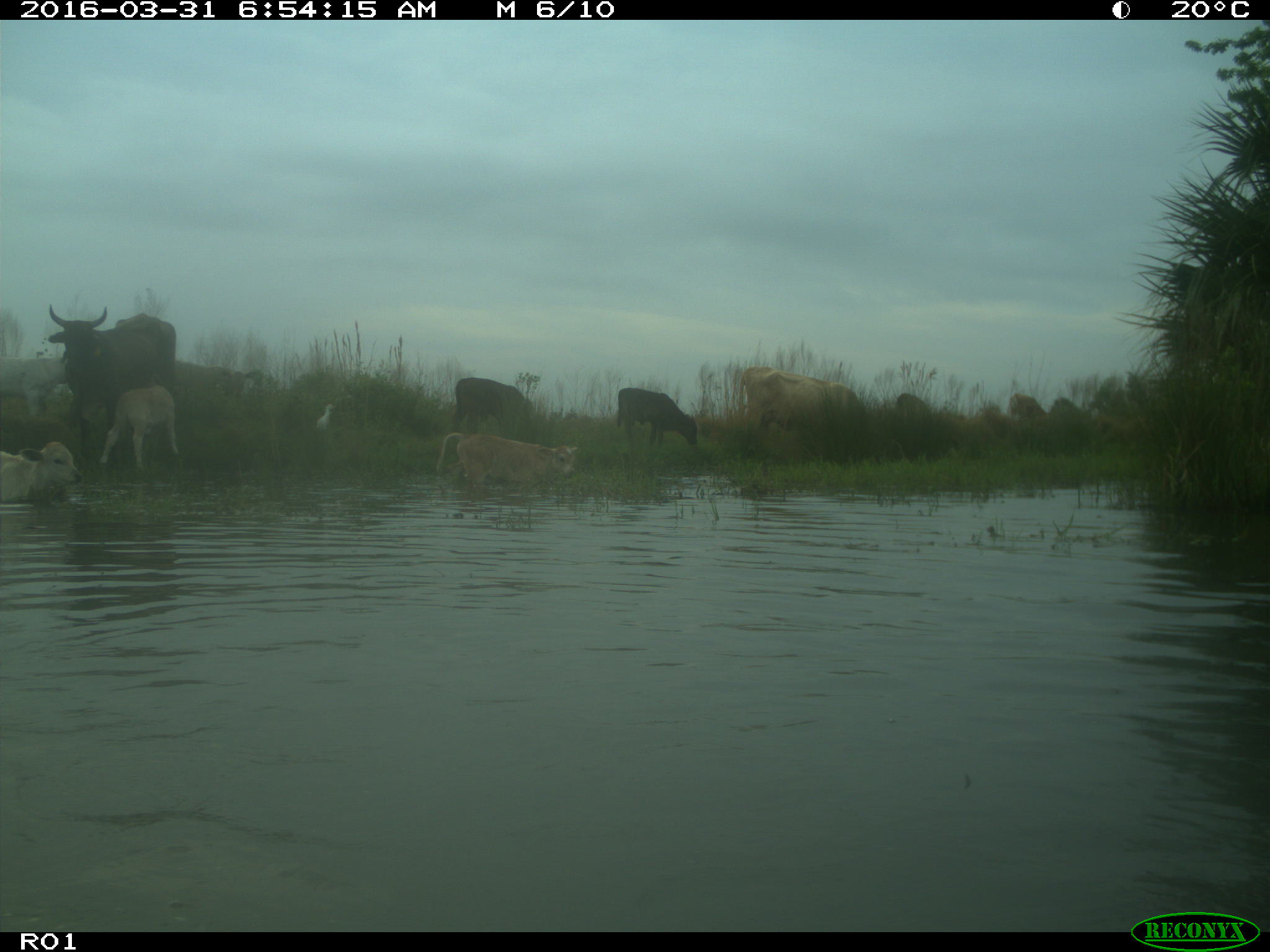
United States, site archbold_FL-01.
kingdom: Animalia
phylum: Chordata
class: Mammalia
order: Artiodactyla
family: Bovidae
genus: Bos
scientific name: Bos taurus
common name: domestic cow